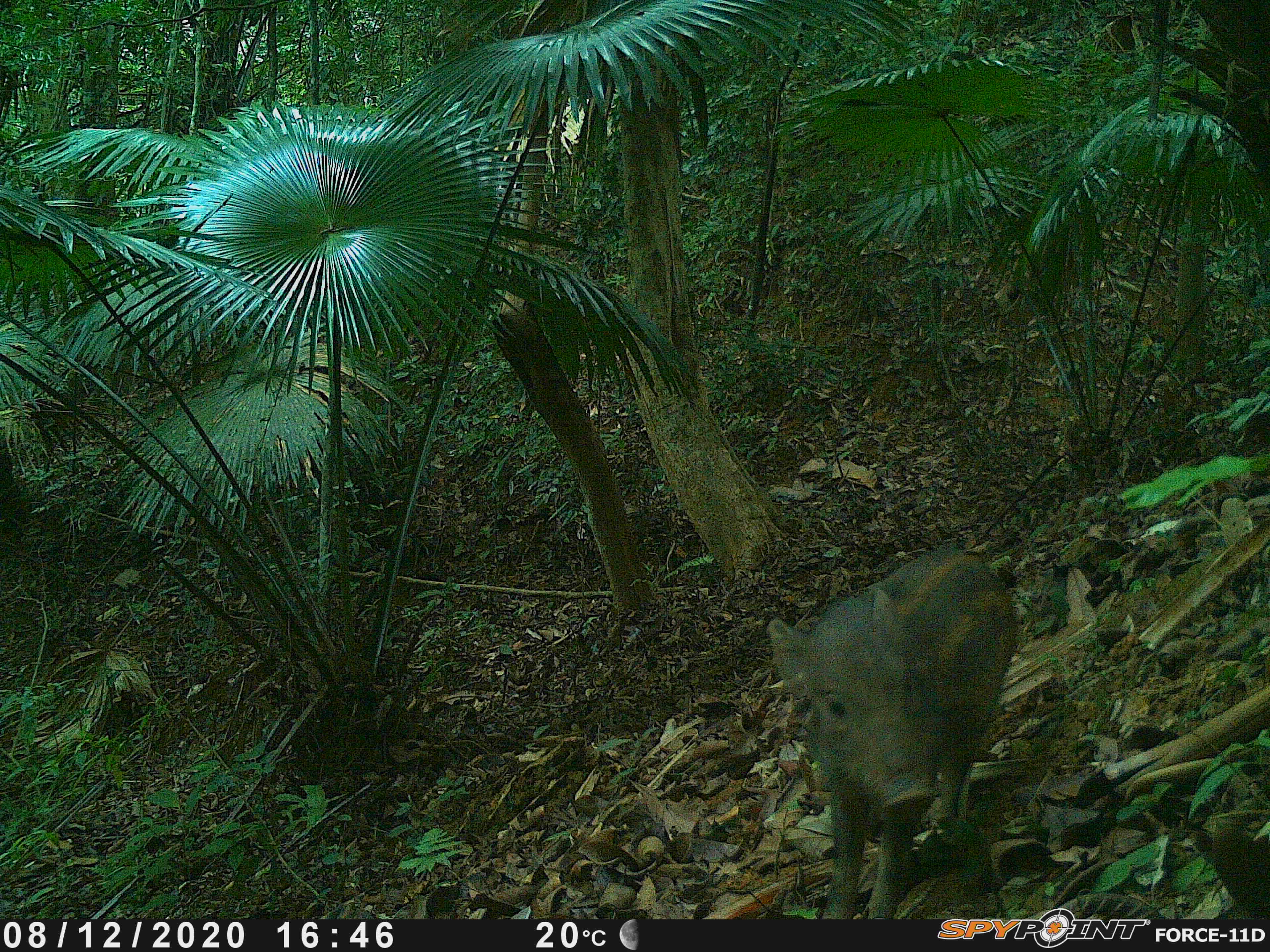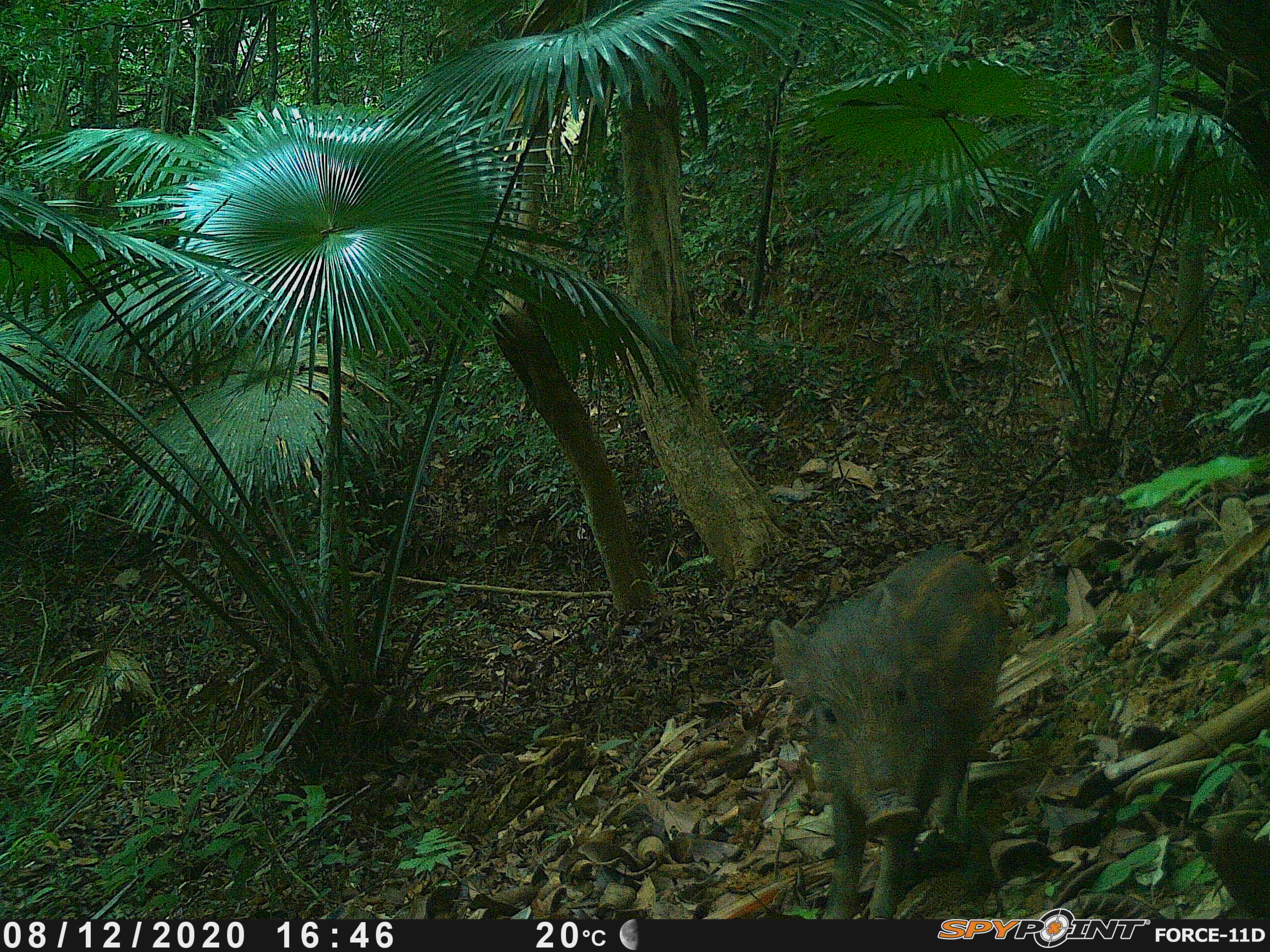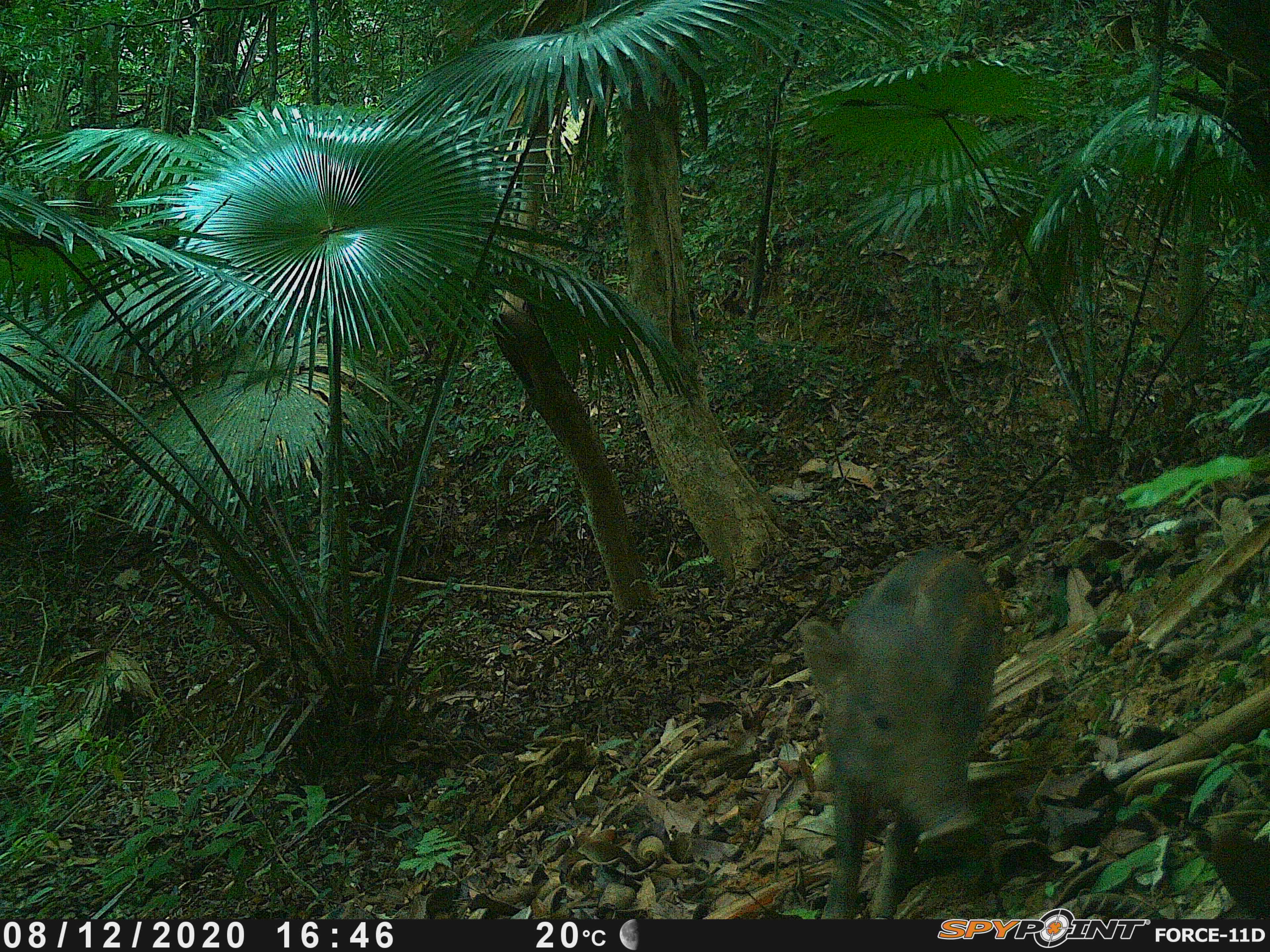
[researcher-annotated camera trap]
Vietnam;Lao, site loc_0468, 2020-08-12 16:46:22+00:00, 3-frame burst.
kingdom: Animalia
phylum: Chordata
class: Mammalia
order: Artiodactyla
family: Suidae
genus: Sus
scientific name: Sus scrofa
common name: eurasian wild pig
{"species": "eurasian wild pig (Sus scrofa)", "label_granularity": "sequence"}